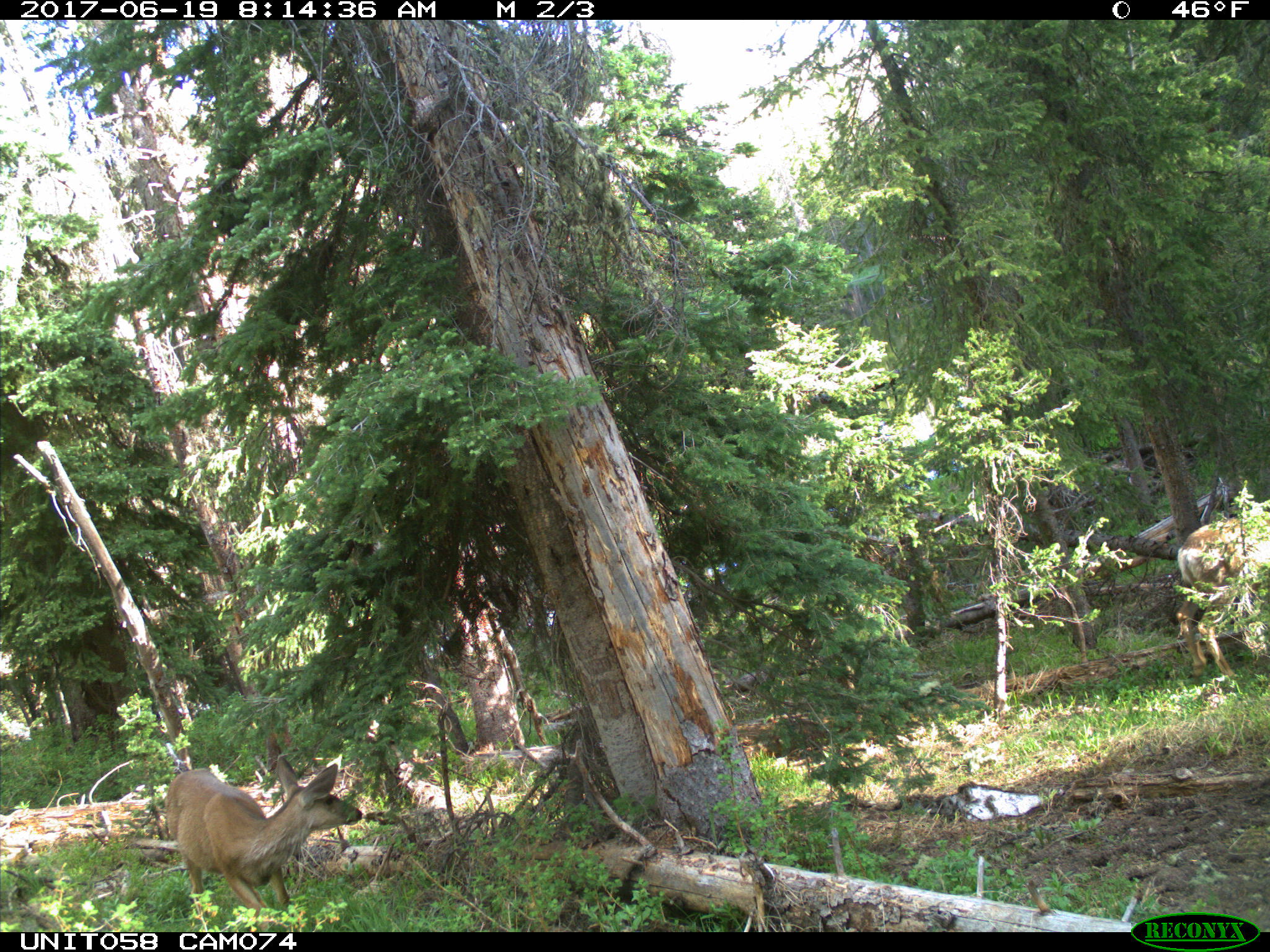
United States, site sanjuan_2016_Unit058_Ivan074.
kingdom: Animalia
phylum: Chordata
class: Mammalia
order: Artiodactyla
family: Cervidae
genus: Odocoileus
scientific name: Odocoileus hemionus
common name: mule deer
Odocoileus hemionus (mule deer).